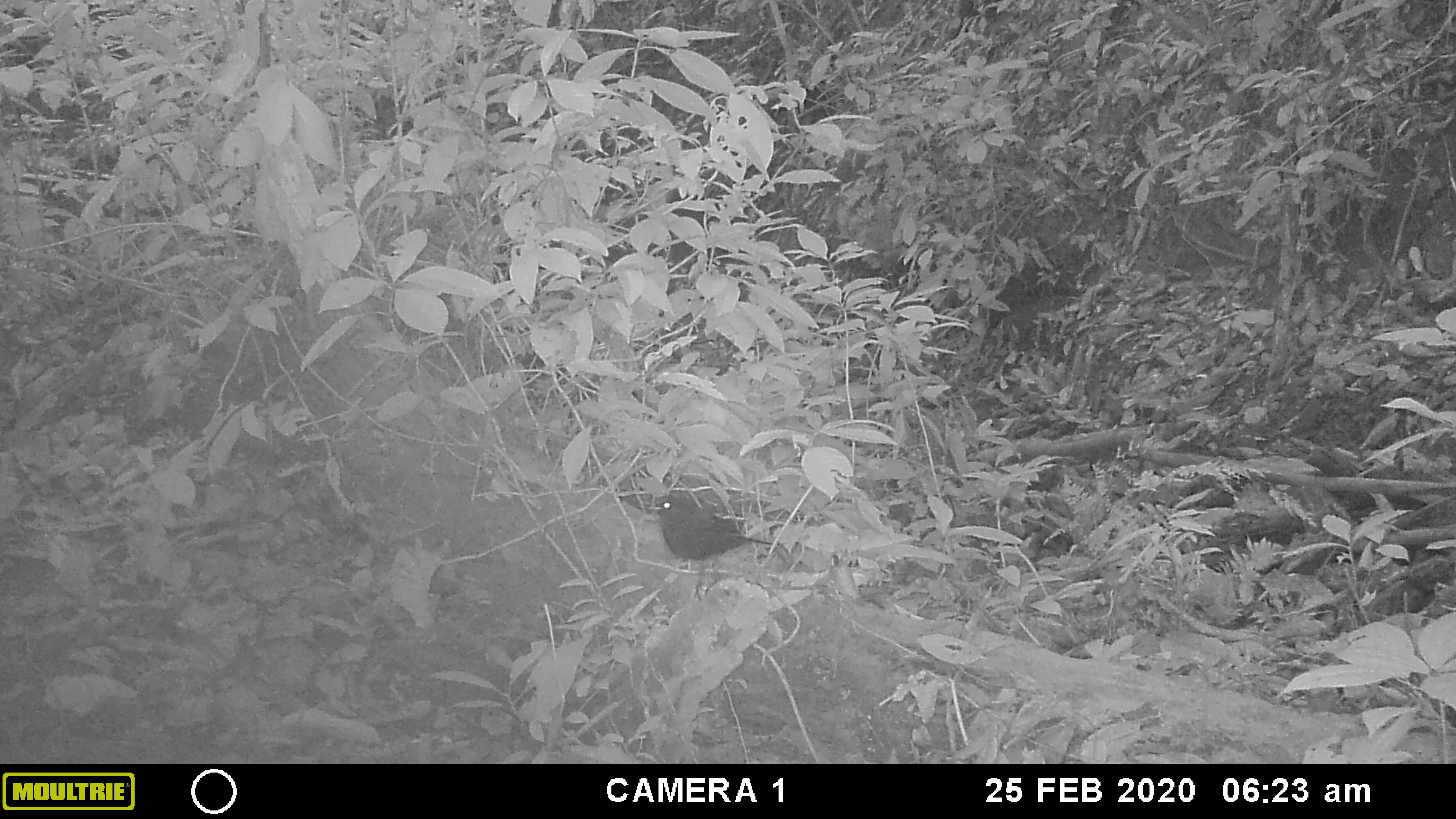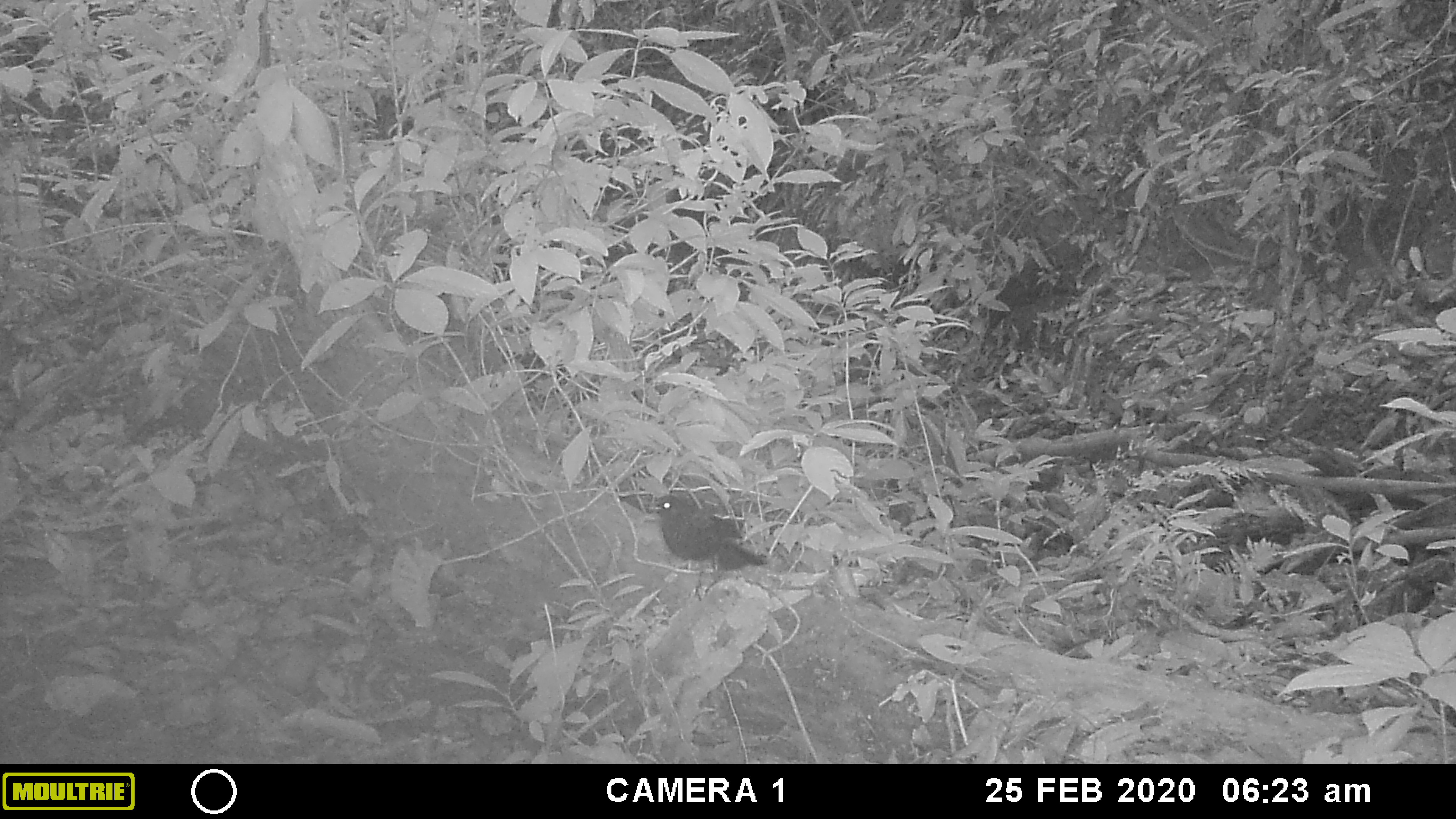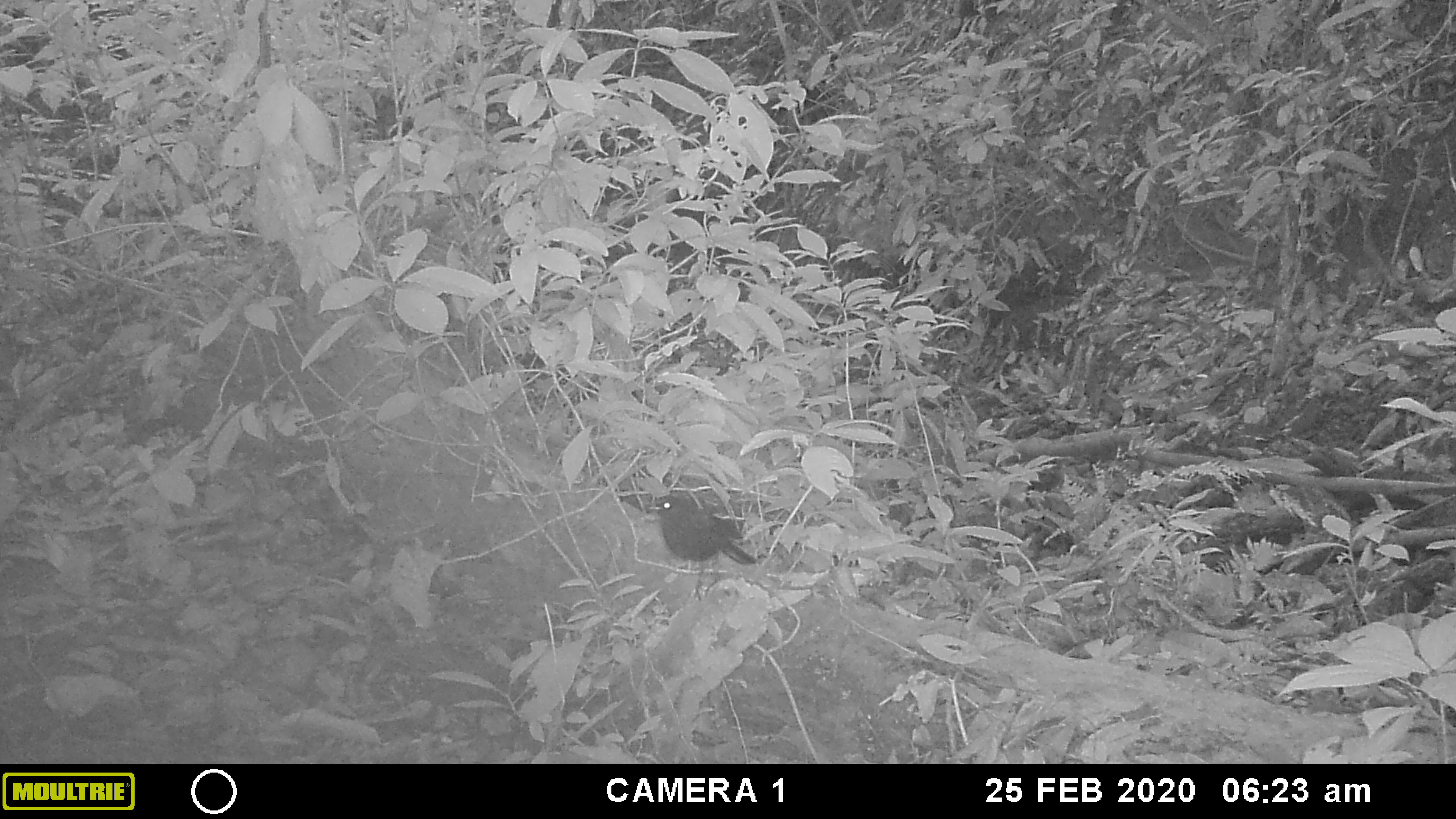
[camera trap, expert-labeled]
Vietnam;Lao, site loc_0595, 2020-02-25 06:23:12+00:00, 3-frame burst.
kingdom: Animalia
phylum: Chordata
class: Aves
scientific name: Aves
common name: bird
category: unidentified bird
Unidentified bird (bird) (Aves). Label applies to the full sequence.